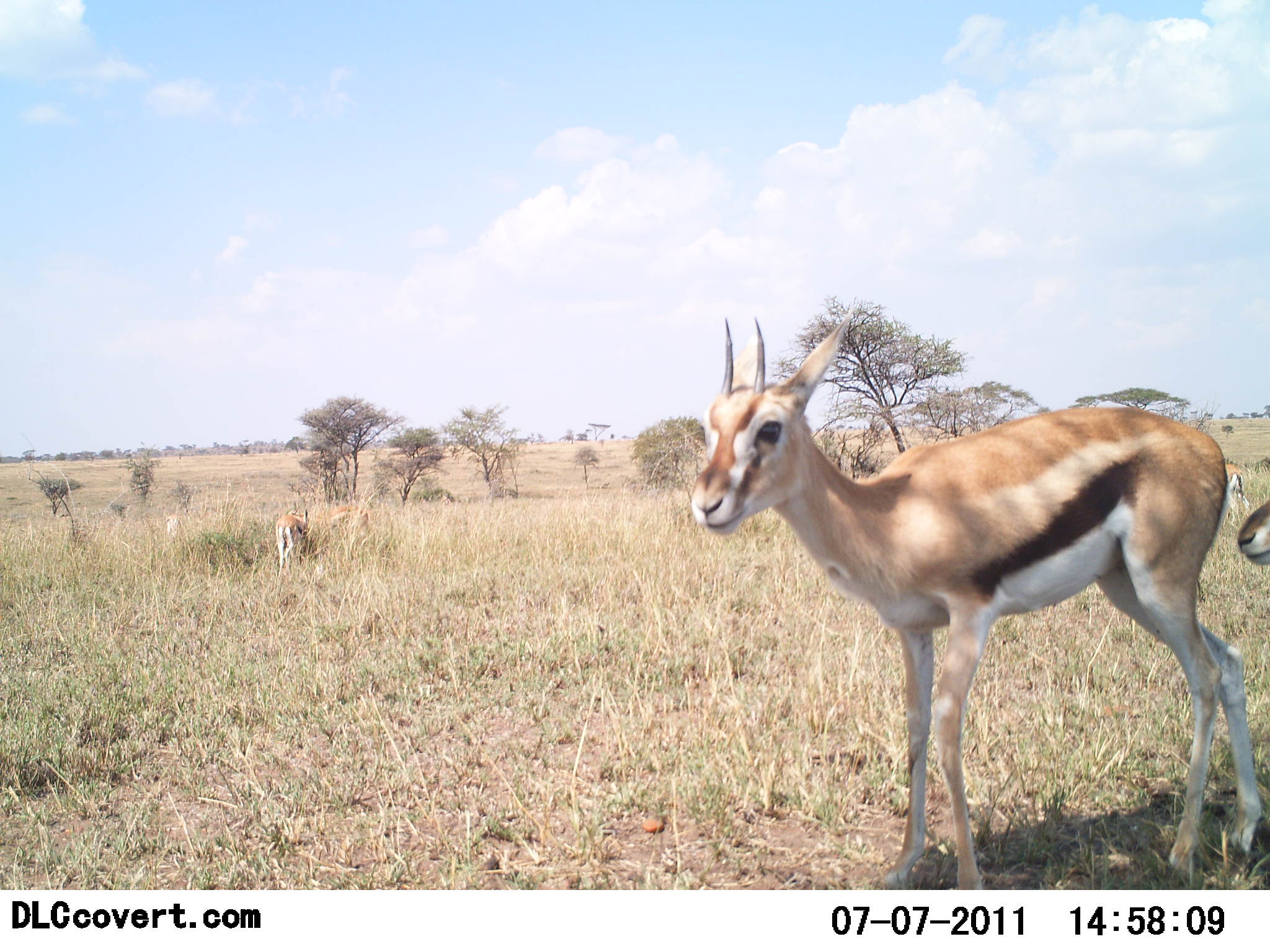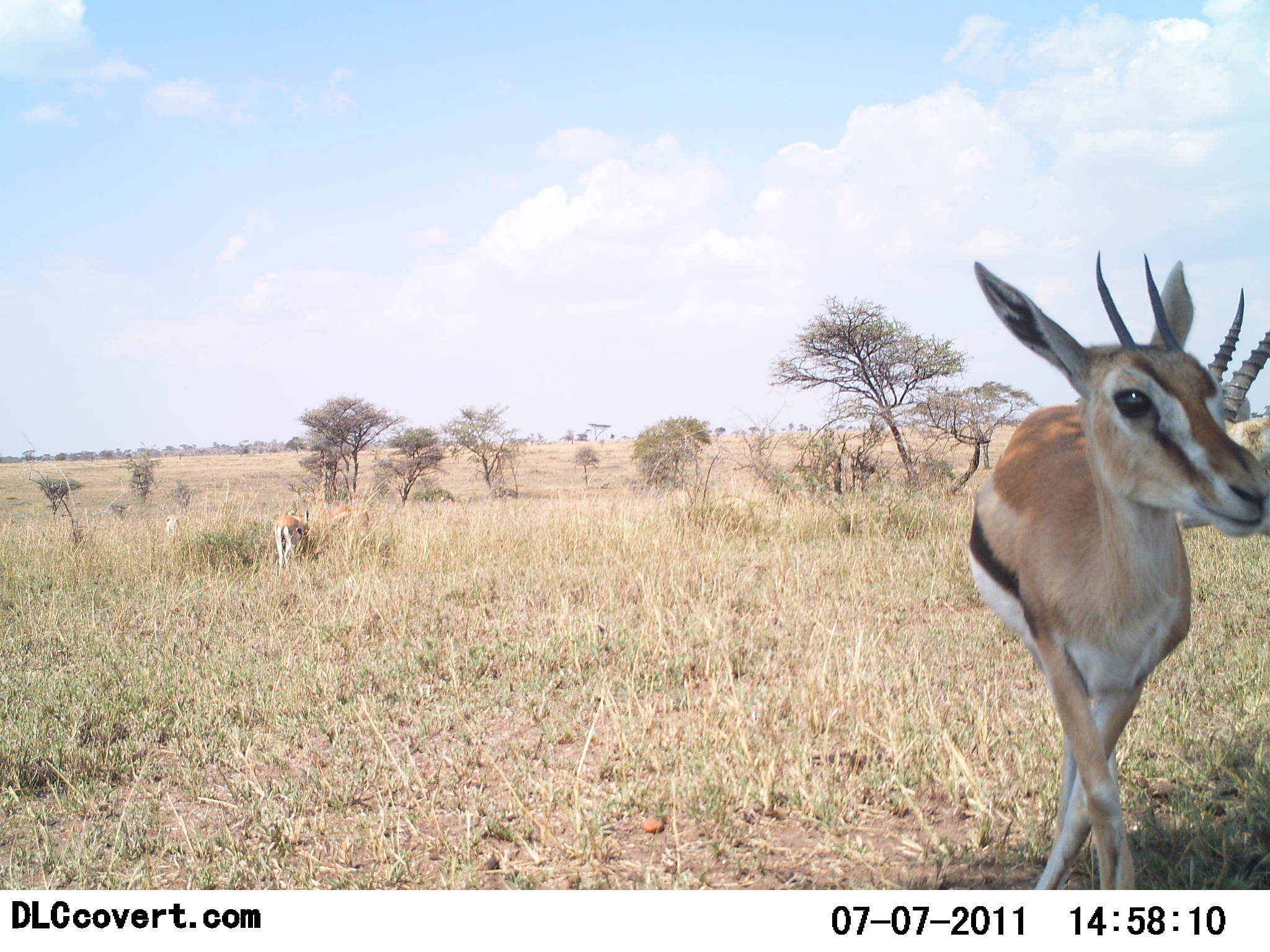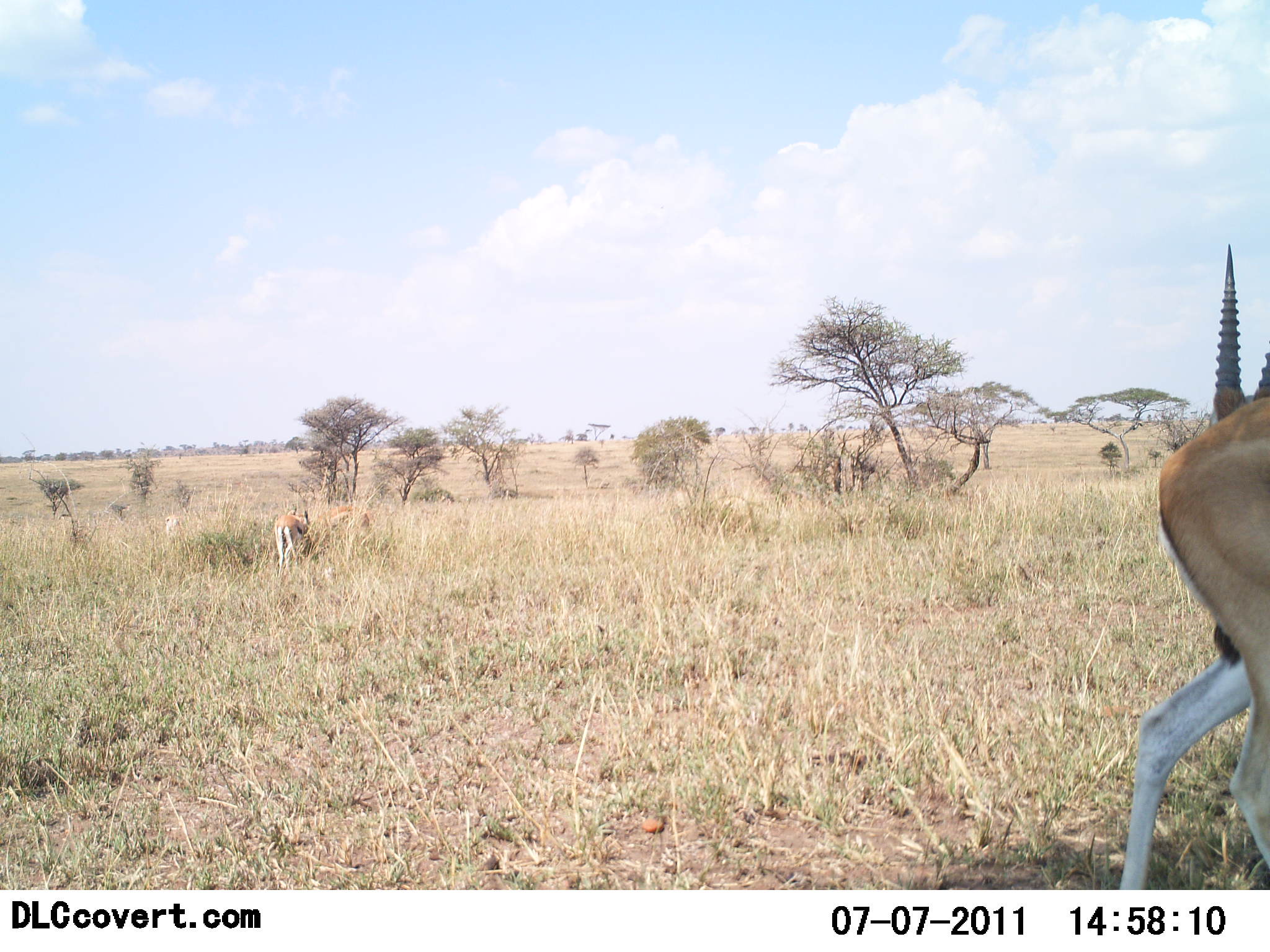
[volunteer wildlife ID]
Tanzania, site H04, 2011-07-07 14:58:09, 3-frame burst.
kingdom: Animalia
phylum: Chordata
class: Mammalia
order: Artiodactyla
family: Bovidae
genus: Eudorcas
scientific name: Eudorcas thomsonii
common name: thomson's gazelle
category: gazellethomsons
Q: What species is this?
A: Gazellethomsons (thomson's gazelle) (Eudorcas thomsonii).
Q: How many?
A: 4.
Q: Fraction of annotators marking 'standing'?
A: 60%.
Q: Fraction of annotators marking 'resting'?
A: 0%.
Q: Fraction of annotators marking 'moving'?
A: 90%.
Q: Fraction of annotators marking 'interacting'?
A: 20%.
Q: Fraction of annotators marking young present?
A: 0%.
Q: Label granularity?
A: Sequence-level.